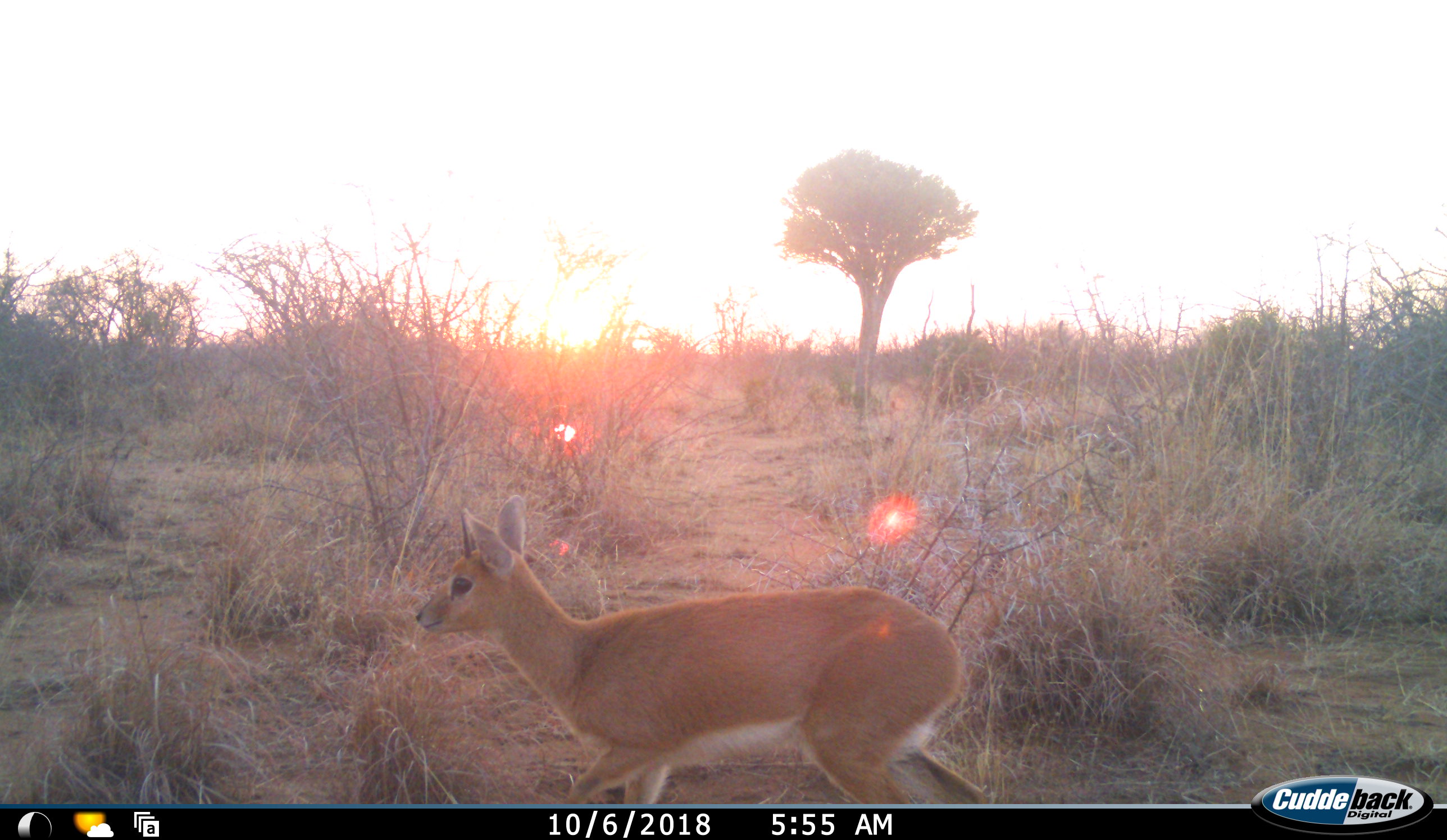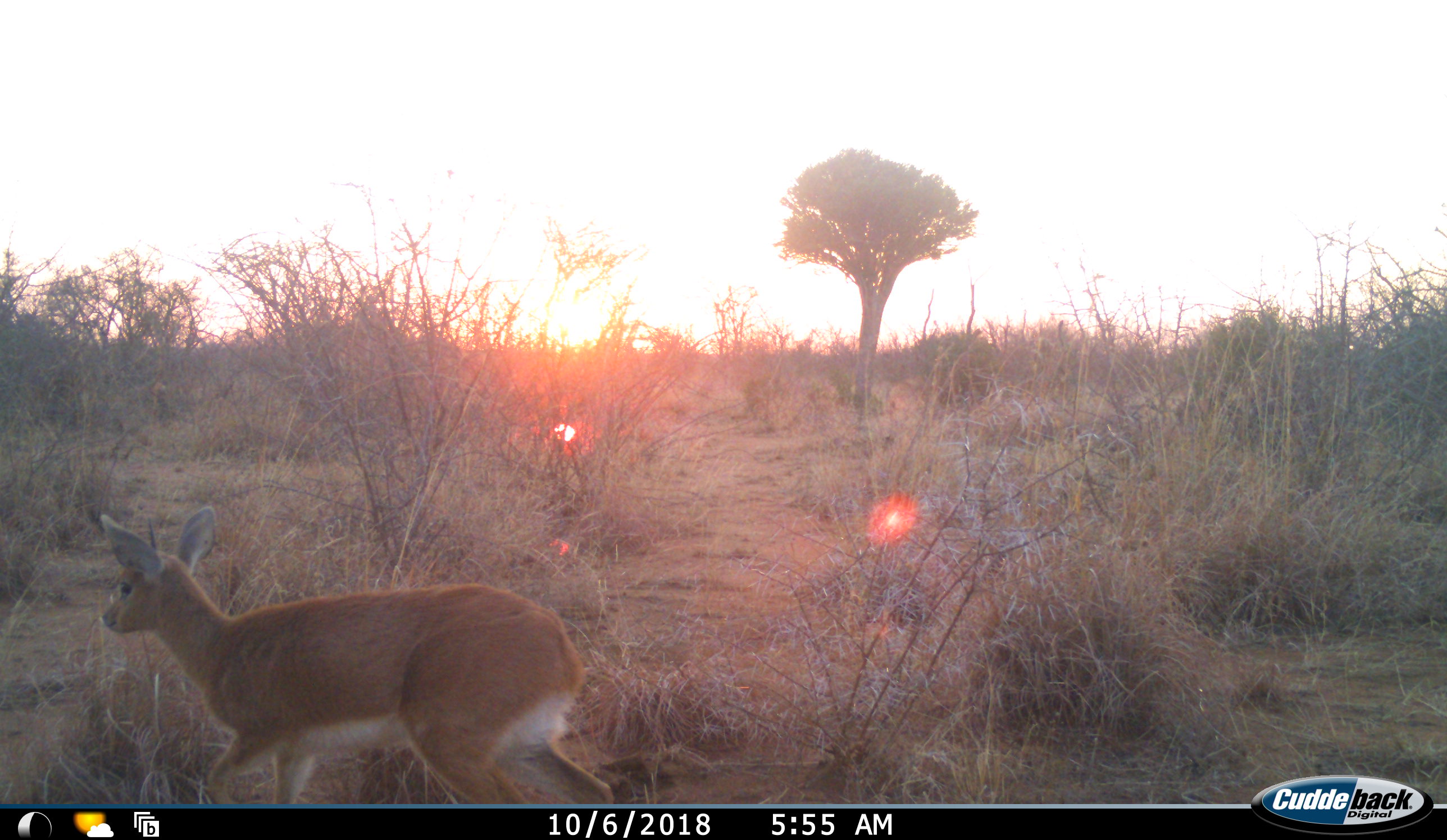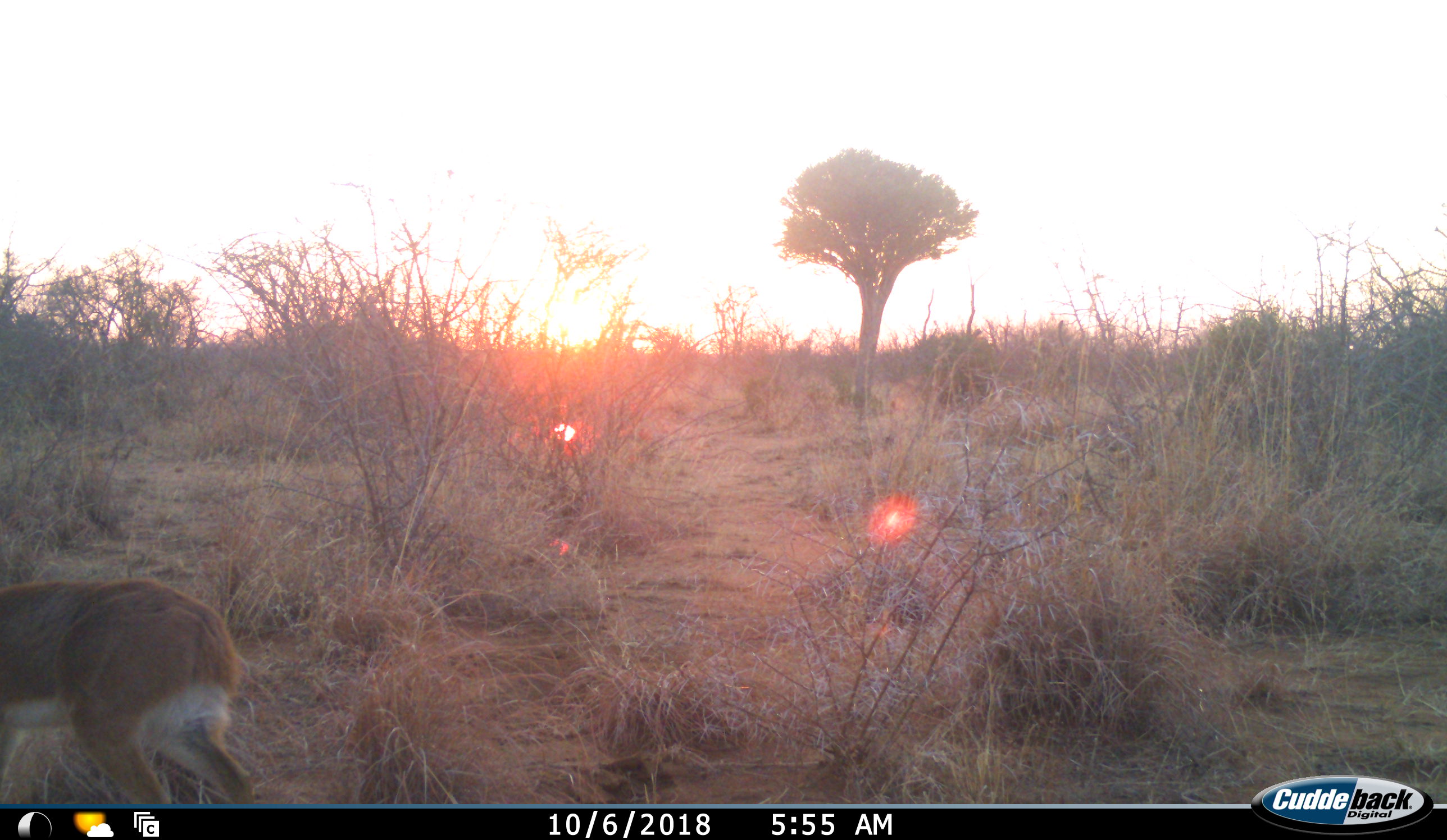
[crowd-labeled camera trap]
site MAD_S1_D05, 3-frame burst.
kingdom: Animalia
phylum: Chordata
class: Mammalia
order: Artiodactyla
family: Bovidae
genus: Raphicerus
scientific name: Raphicerus campestris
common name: steenbok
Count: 1.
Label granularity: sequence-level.